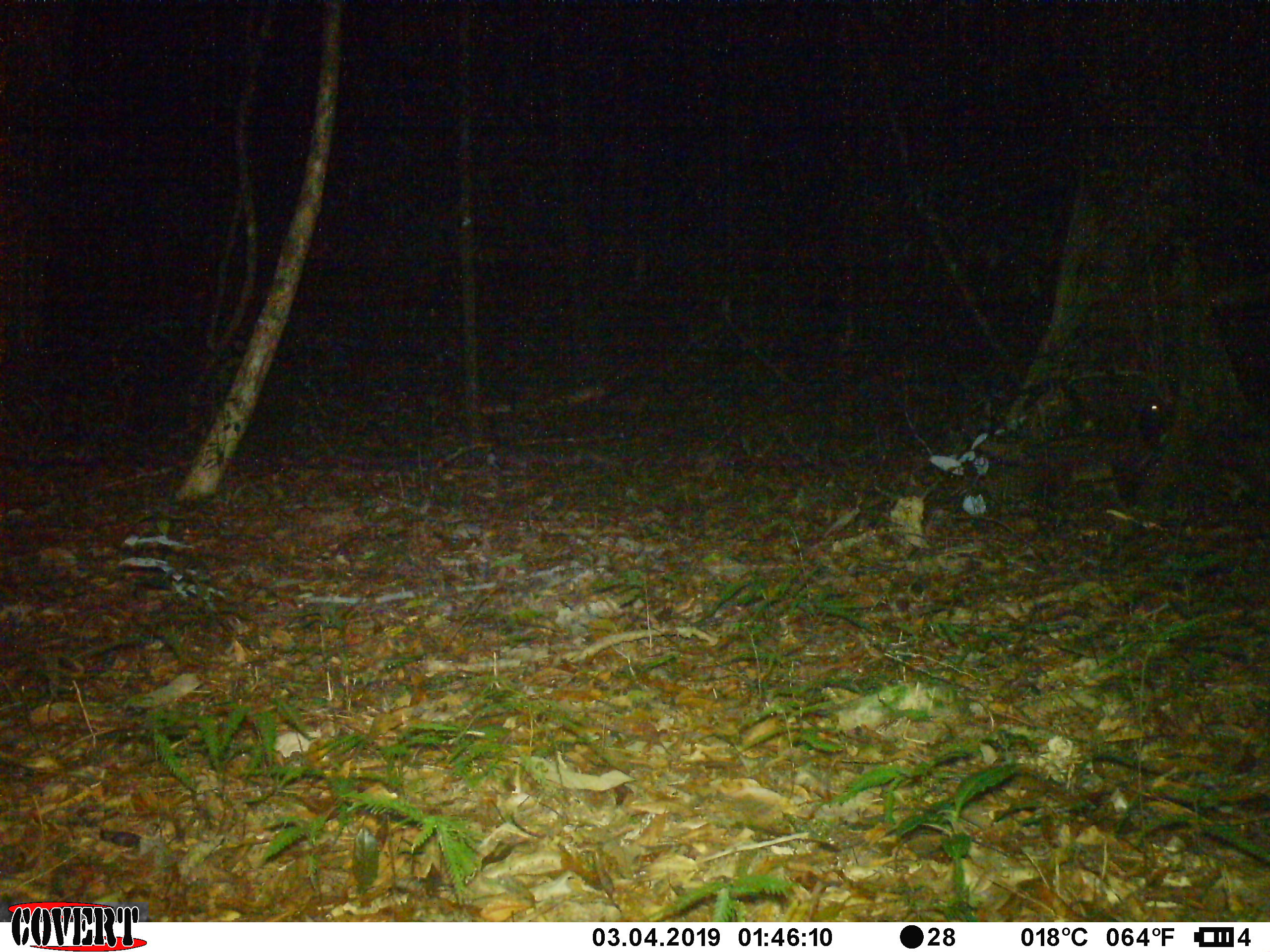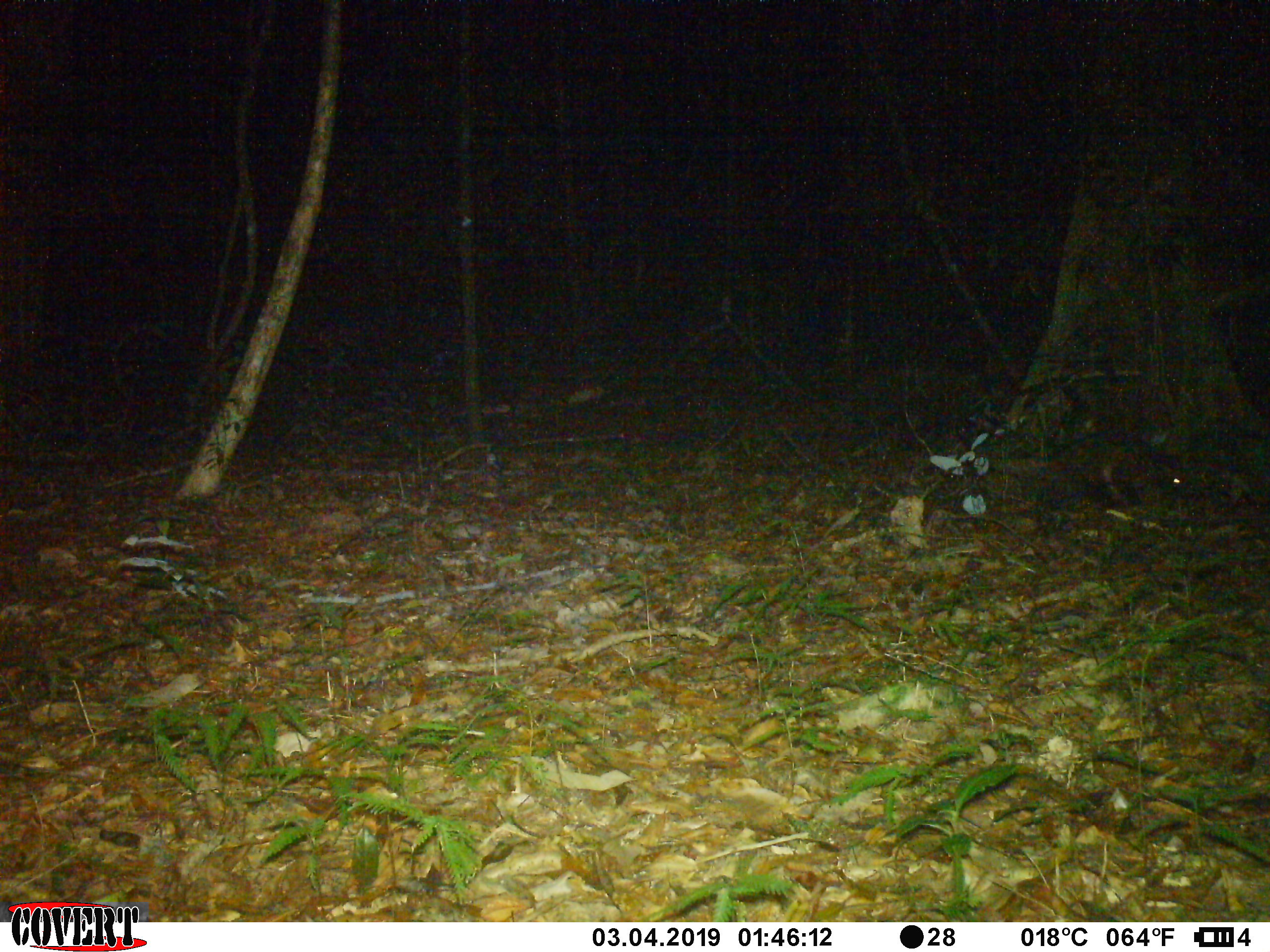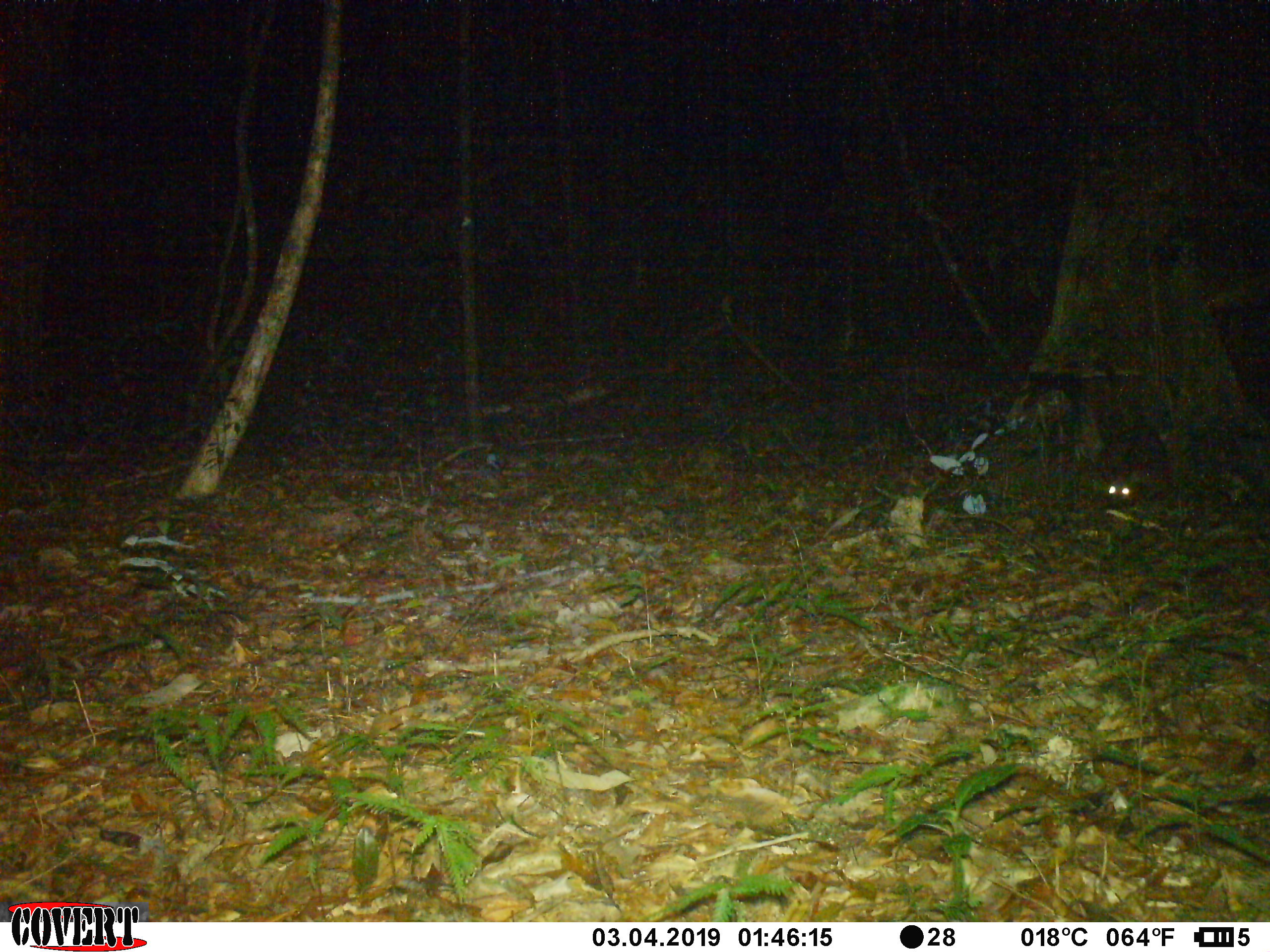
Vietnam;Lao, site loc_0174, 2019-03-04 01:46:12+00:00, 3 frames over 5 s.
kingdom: Animalia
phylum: Chordata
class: Mammalia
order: Carnivora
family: Viverridae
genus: Paradoxurus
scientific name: Paradoxurus hermaphroditus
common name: common palm civet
Common palm civet (Paradoxurus hermaphroditus). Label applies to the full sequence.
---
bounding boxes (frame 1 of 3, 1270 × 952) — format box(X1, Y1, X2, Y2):
common palm civet: box(965, 391, 1179, 511)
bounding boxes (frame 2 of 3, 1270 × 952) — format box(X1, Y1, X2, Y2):
common palm civet: box(976, 428, 1189, 506)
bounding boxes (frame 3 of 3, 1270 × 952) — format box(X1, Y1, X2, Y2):
common palm civet: box(1023, 371, 1174, 509)